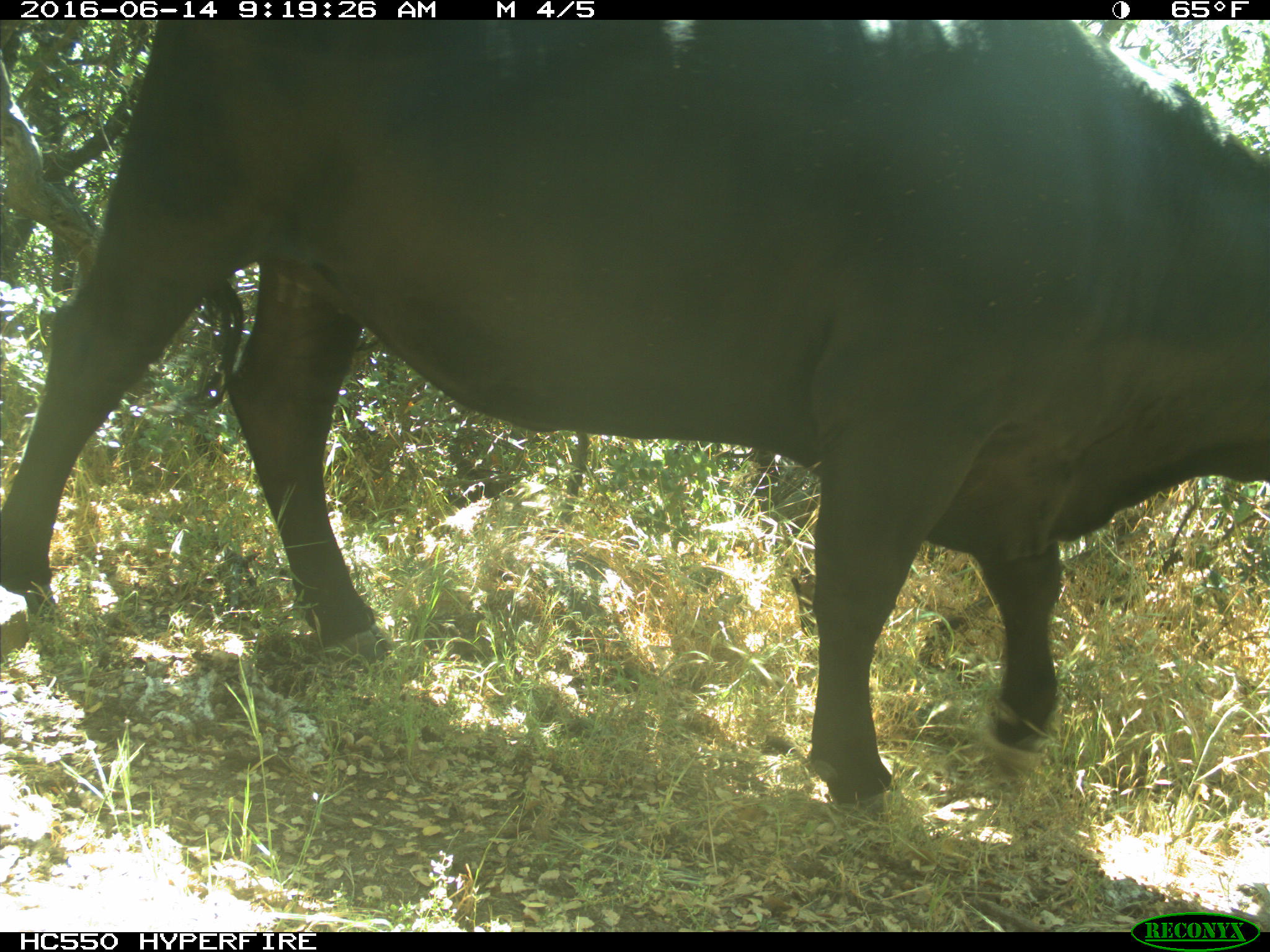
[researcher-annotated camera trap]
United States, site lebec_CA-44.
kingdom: Animalia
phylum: Chordata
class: Mammalia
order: Artiodactyla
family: Bovidae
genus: Bos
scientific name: Bos taurus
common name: domestic cow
Bos taurus (domestic cow).